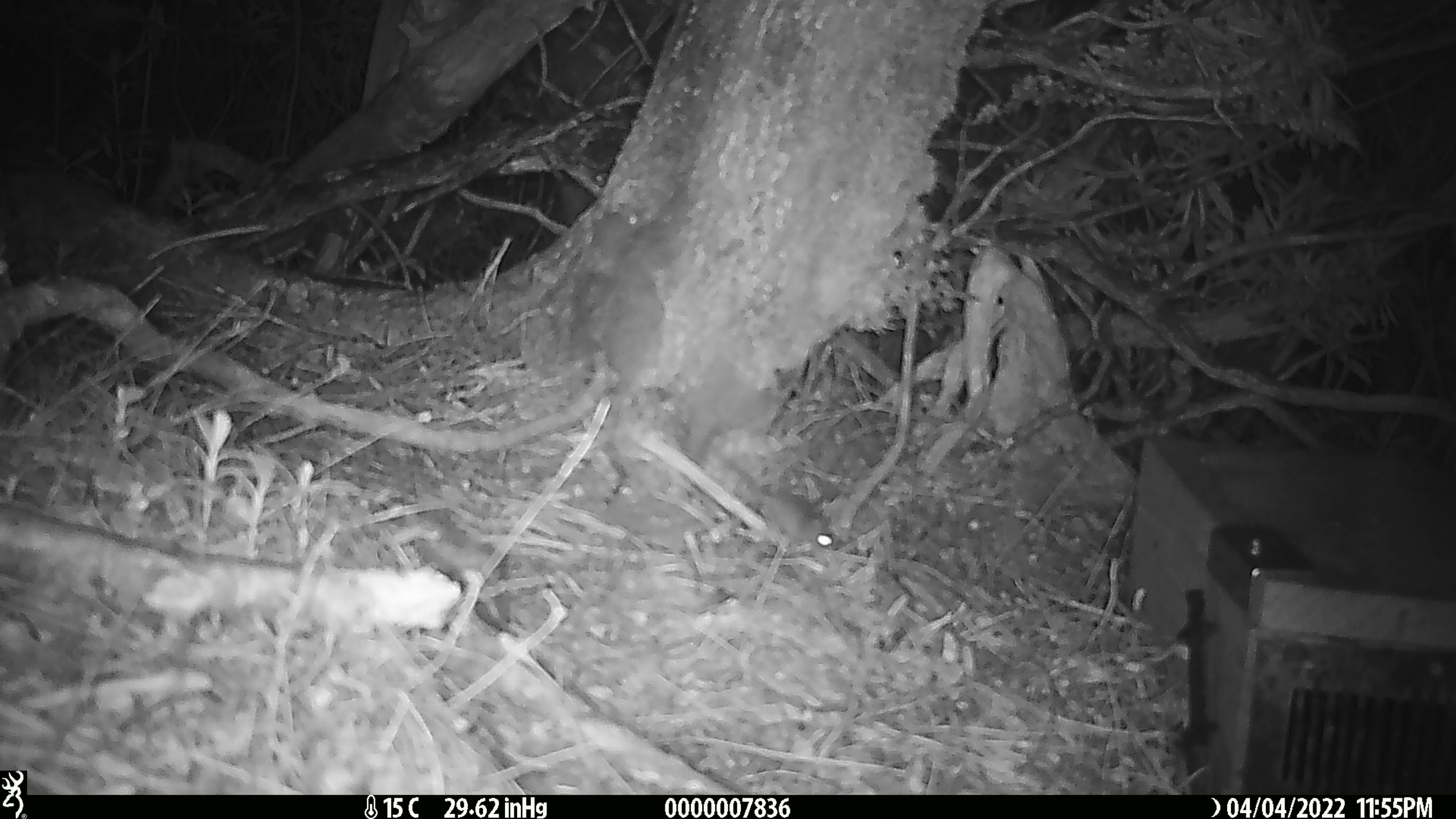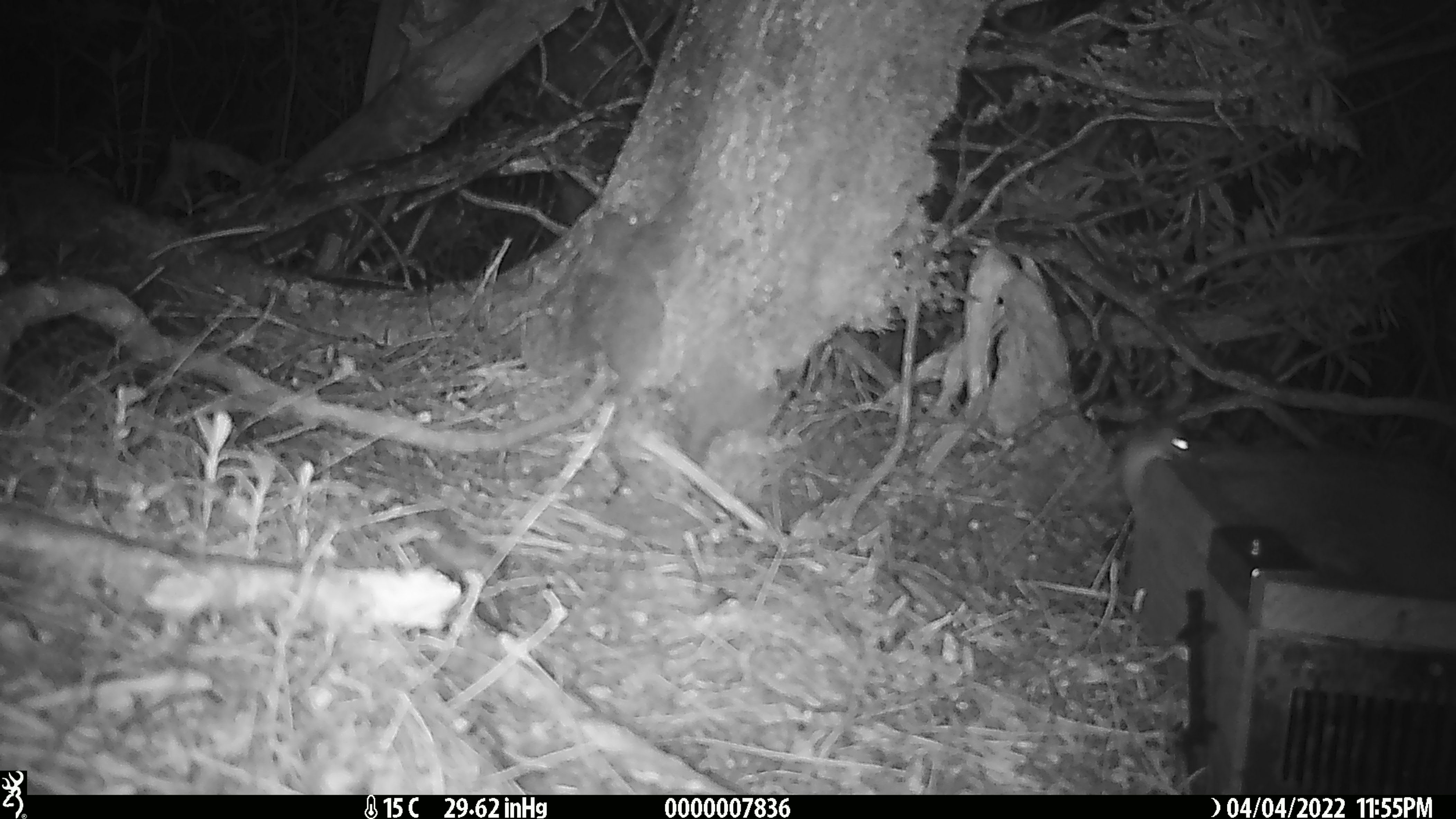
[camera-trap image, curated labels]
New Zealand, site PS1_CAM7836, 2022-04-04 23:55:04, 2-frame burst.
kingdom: Animalia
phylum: Chordata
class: Mammalia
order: Rodentia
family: Muridae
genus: Mus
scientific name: Mus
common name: mouse